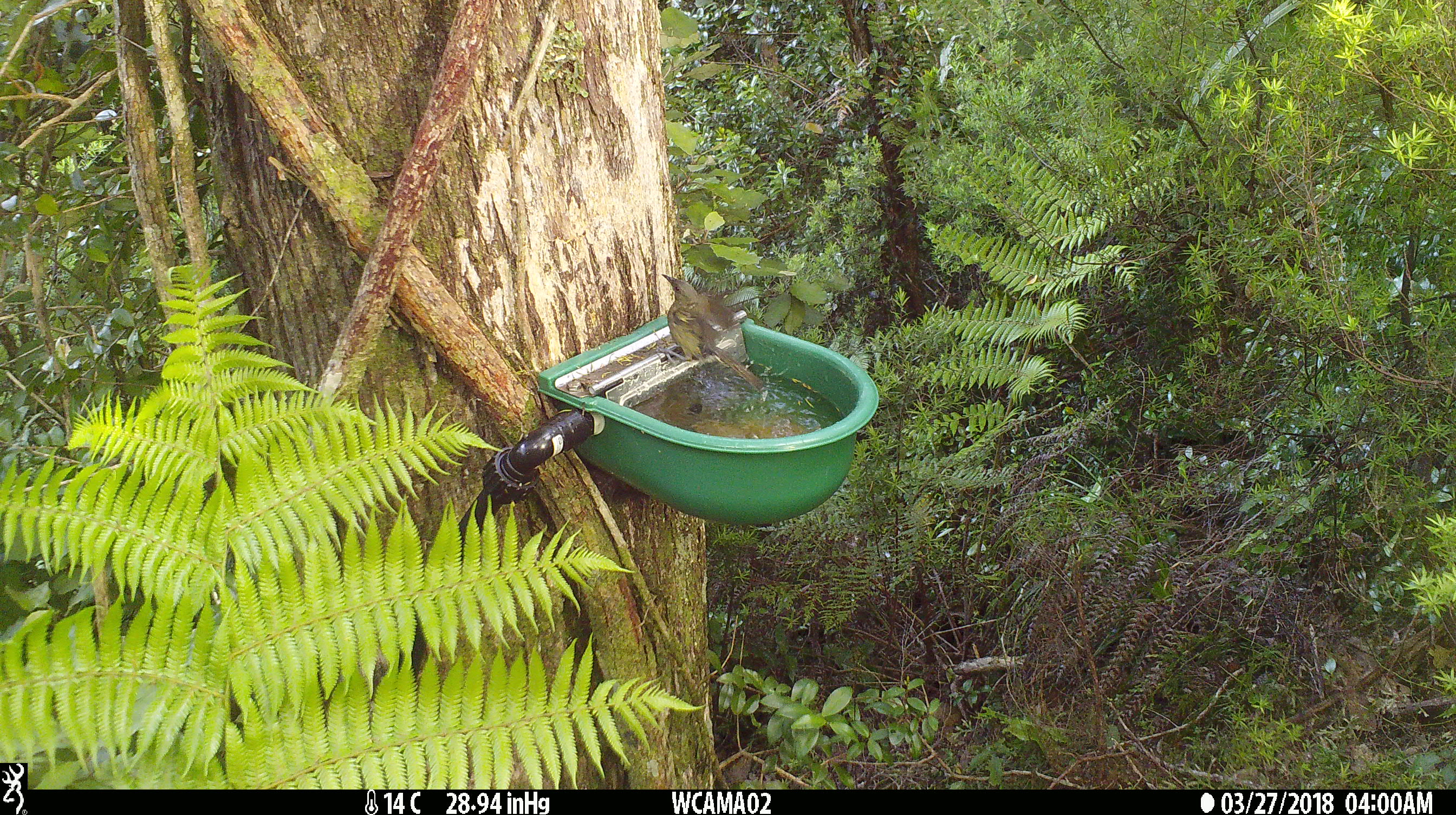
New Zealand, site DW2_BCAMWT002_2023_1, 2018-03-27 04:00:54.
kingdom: Animalia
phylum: Chordata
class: Aves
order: Passeriformes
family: Meliphagidae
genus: Anthornis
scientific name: Anthornis melanura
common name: new zealand bellbird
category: bellbird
Bellbird (new zealand bellbird) (Anthornis melanura).